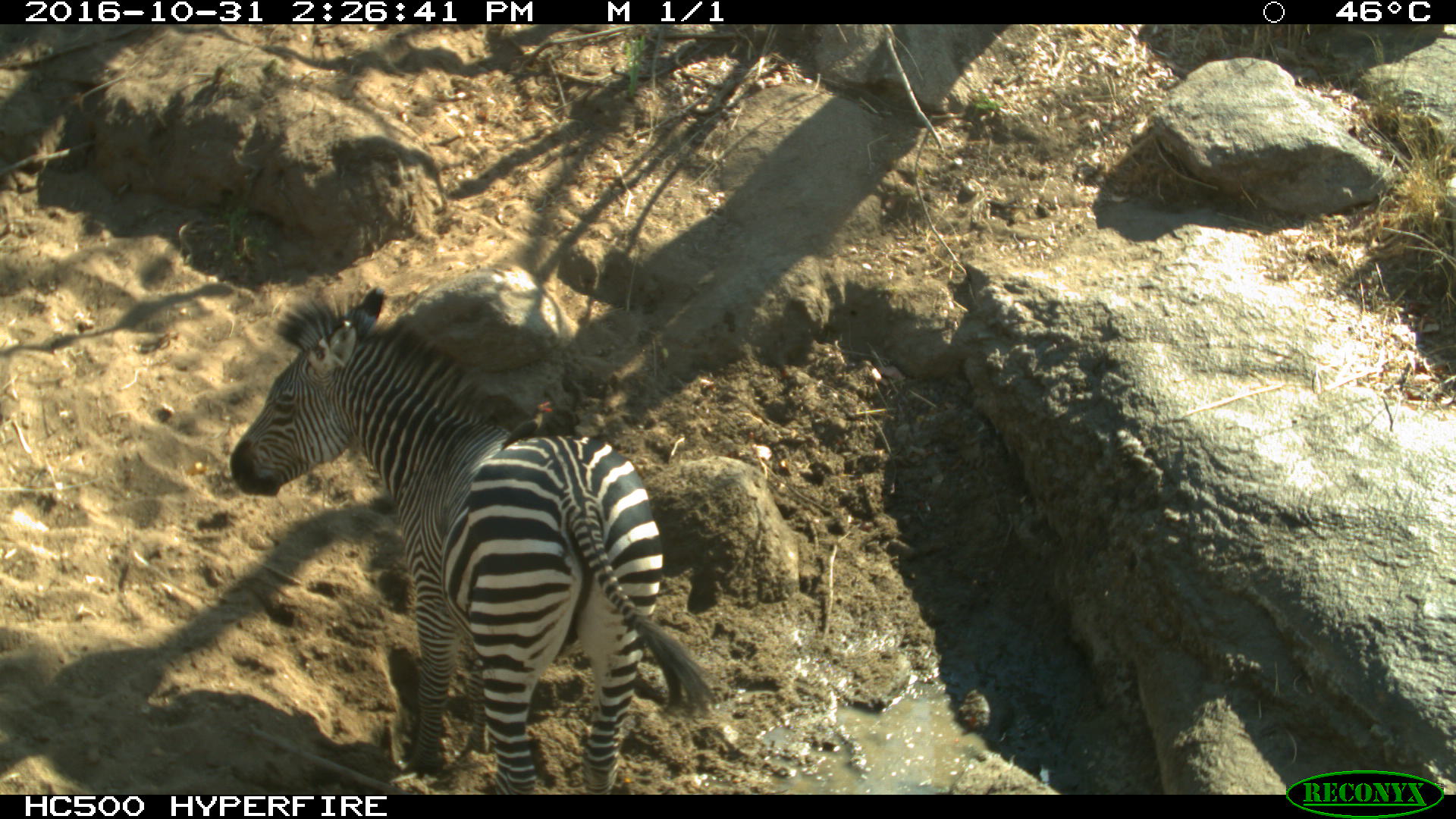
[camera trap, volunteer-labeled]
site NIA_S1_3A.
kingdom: Animalia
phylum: Chordata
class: Mammalia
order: Perissodactyla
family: Equidae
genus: Equus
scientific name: Equus quagga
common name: plains zebra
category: zebraplains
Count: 1.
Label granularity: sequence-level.